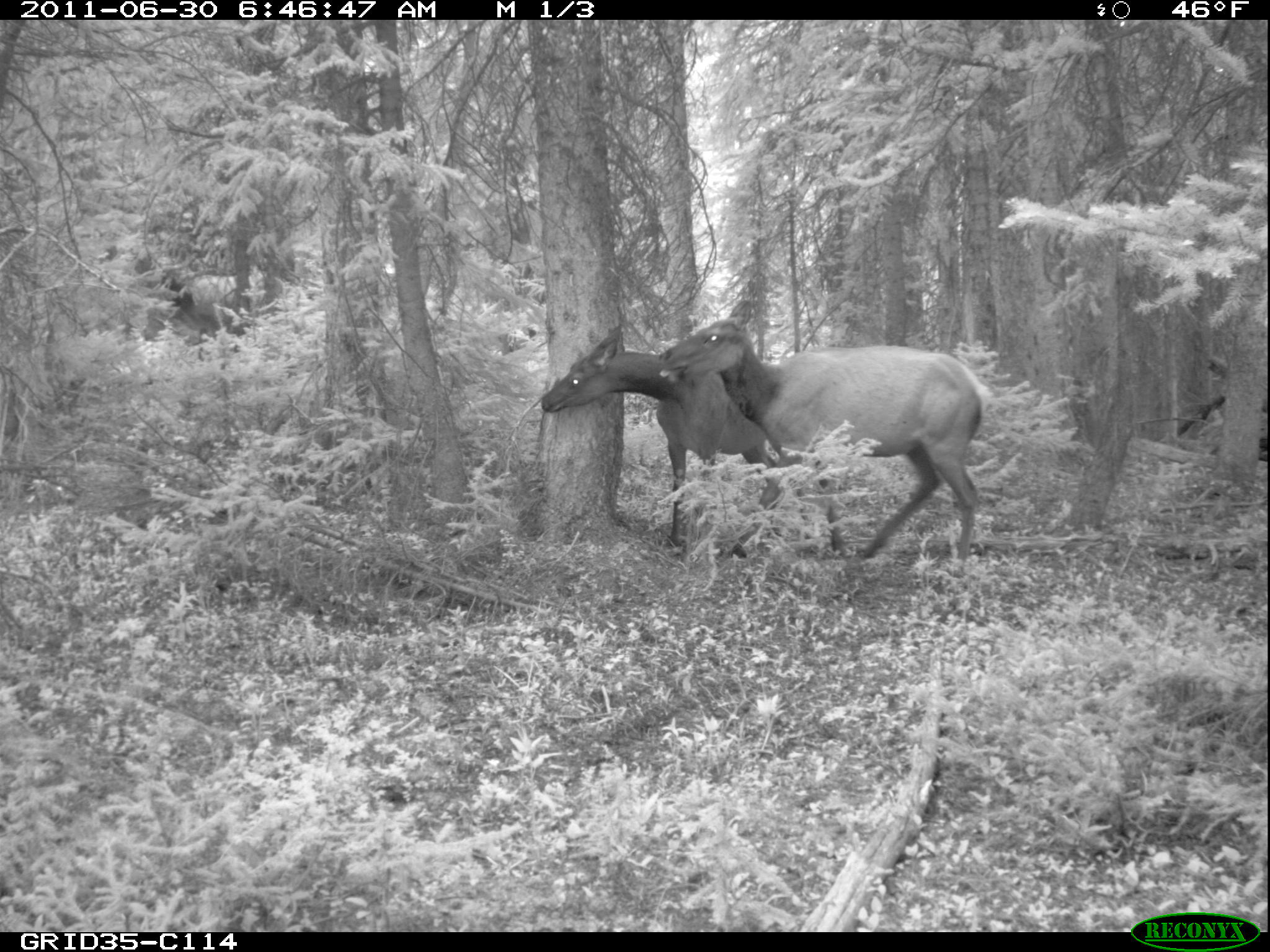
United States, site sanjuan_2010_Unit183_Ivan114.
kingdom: Animalia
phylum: Chordata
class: Mammalia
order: Artiodactyla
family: Cervidae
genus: Cervus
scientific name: Cervus elaphus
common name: red deer